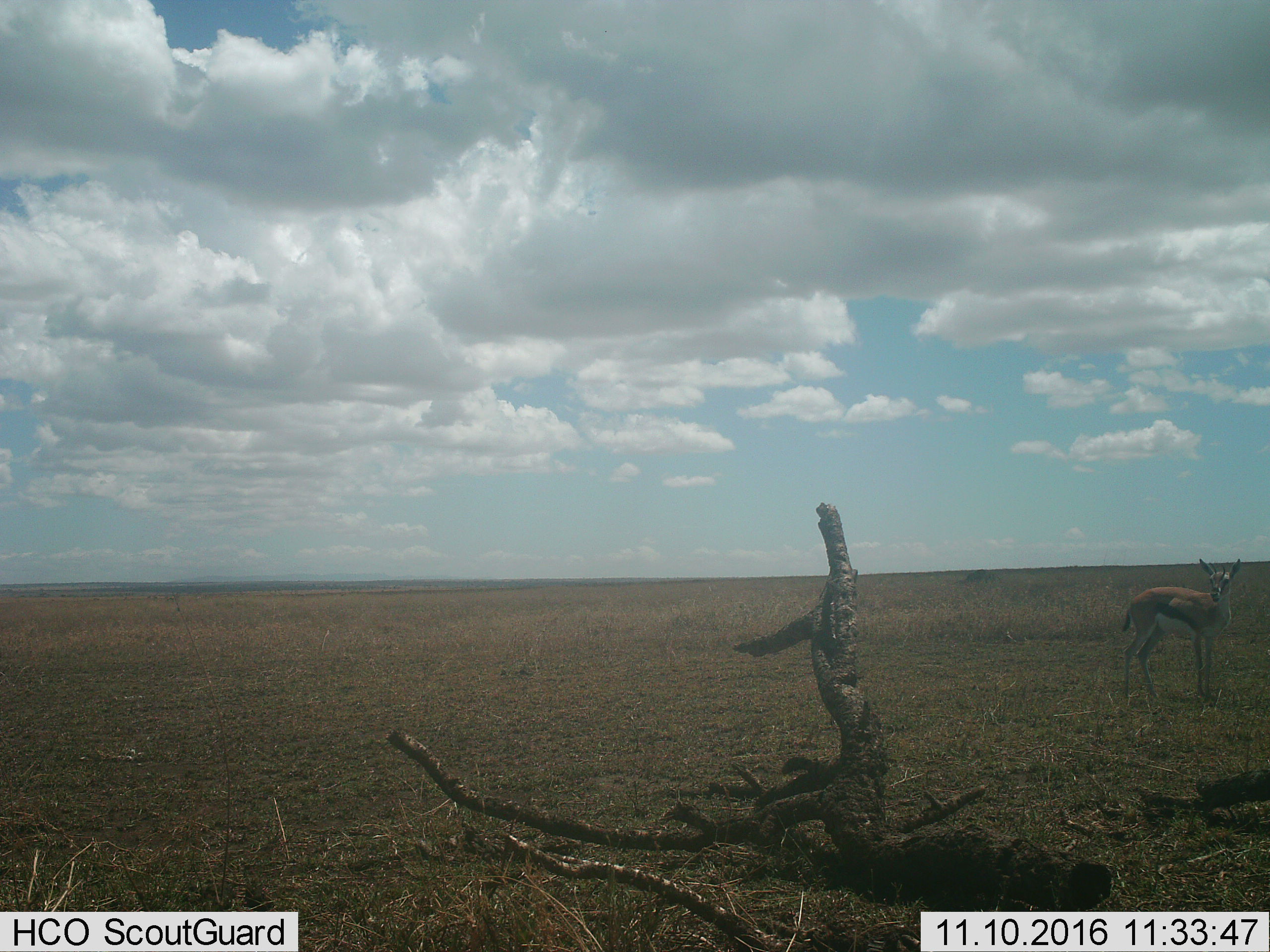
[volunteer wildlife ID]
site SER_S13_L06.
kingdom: Animalia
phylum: Chordata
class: Mammalia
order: Artiodactyla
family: Bovidae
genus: Eudorcas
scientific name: Eudorcas thomsonii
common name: thomson's gazelle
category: gazellethomsons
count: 1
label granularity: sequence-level